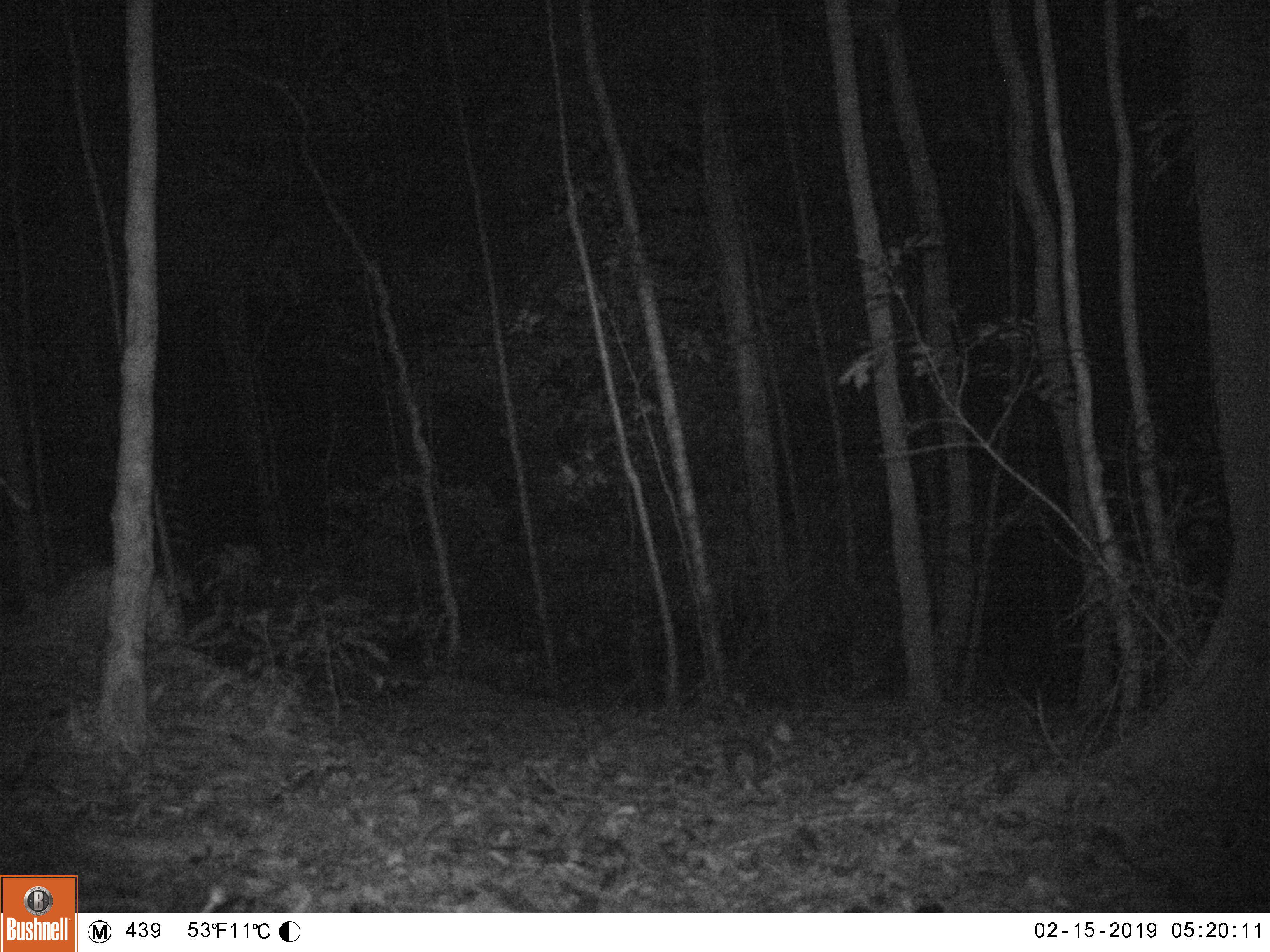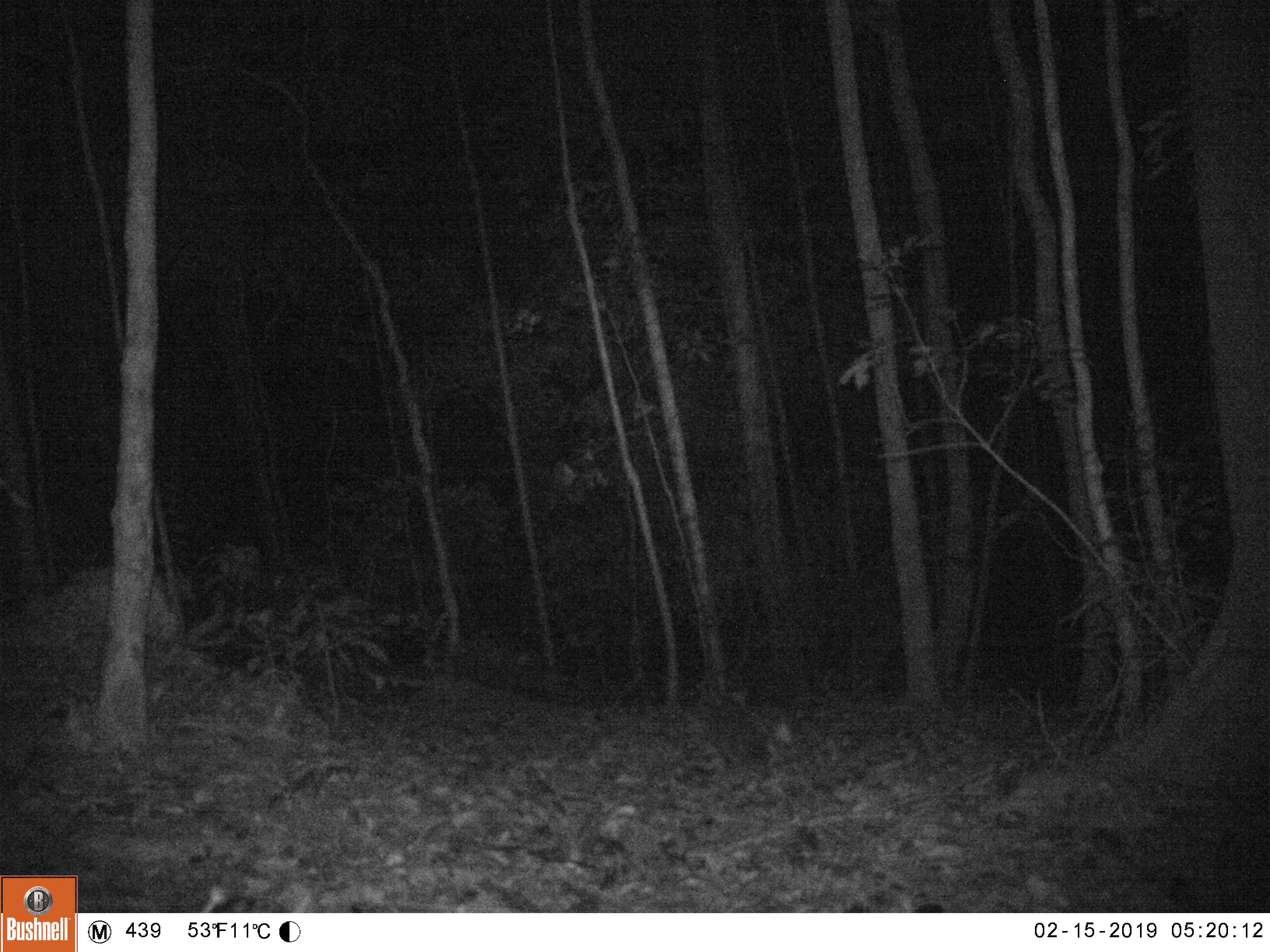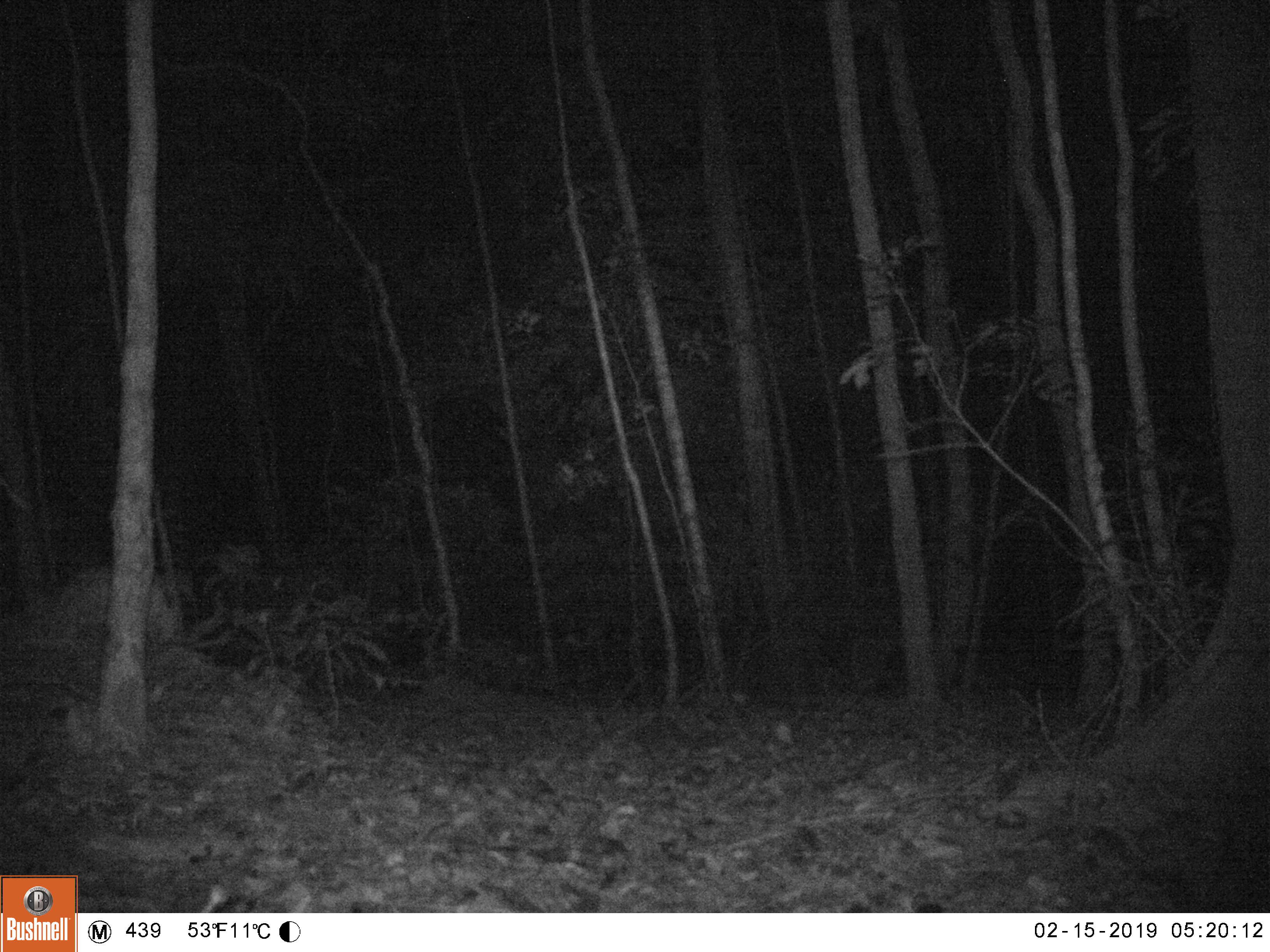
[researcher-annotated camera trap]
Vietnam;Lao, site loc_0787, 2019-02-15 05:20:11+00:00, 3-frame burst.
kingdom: Animalia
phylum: Chordata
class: Mammalia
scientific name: Mammalia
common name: mammal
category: unidentified small mammal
Unidentified small mammal (mammal) (Mammalia). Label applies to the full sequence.